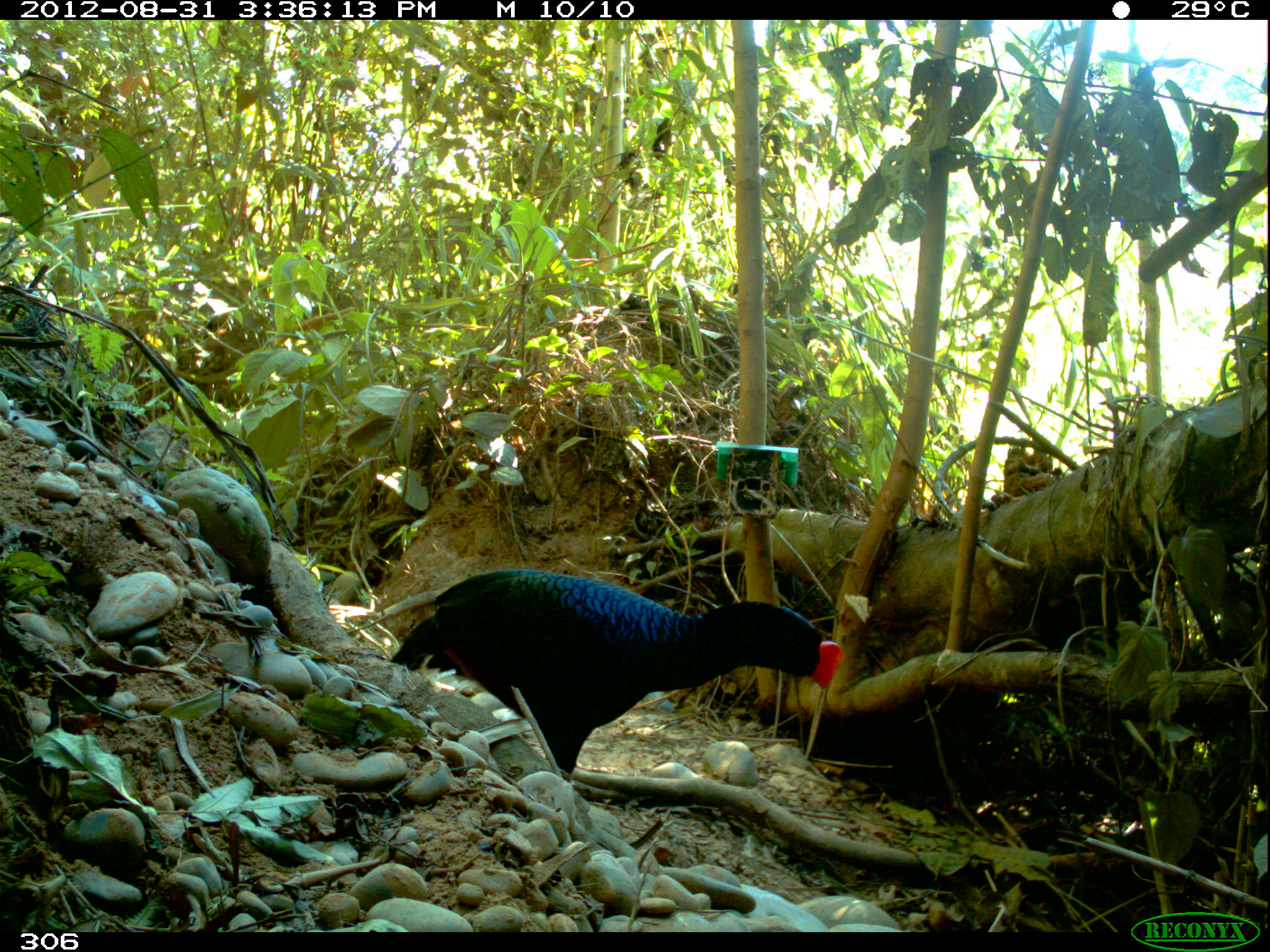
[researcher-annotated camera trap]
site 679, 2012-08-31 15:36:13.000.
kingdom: Animalia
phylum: Chordata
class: Aves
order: Galliformes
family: Cracidae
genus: Mitu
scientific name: Mitu tuberosum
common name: razor-billed curassow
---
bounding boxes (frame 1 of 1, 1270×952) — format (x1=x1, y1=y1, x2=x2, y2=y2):
mitu tuberosum: (x1=391, y1=568, x2=844, y2=781)